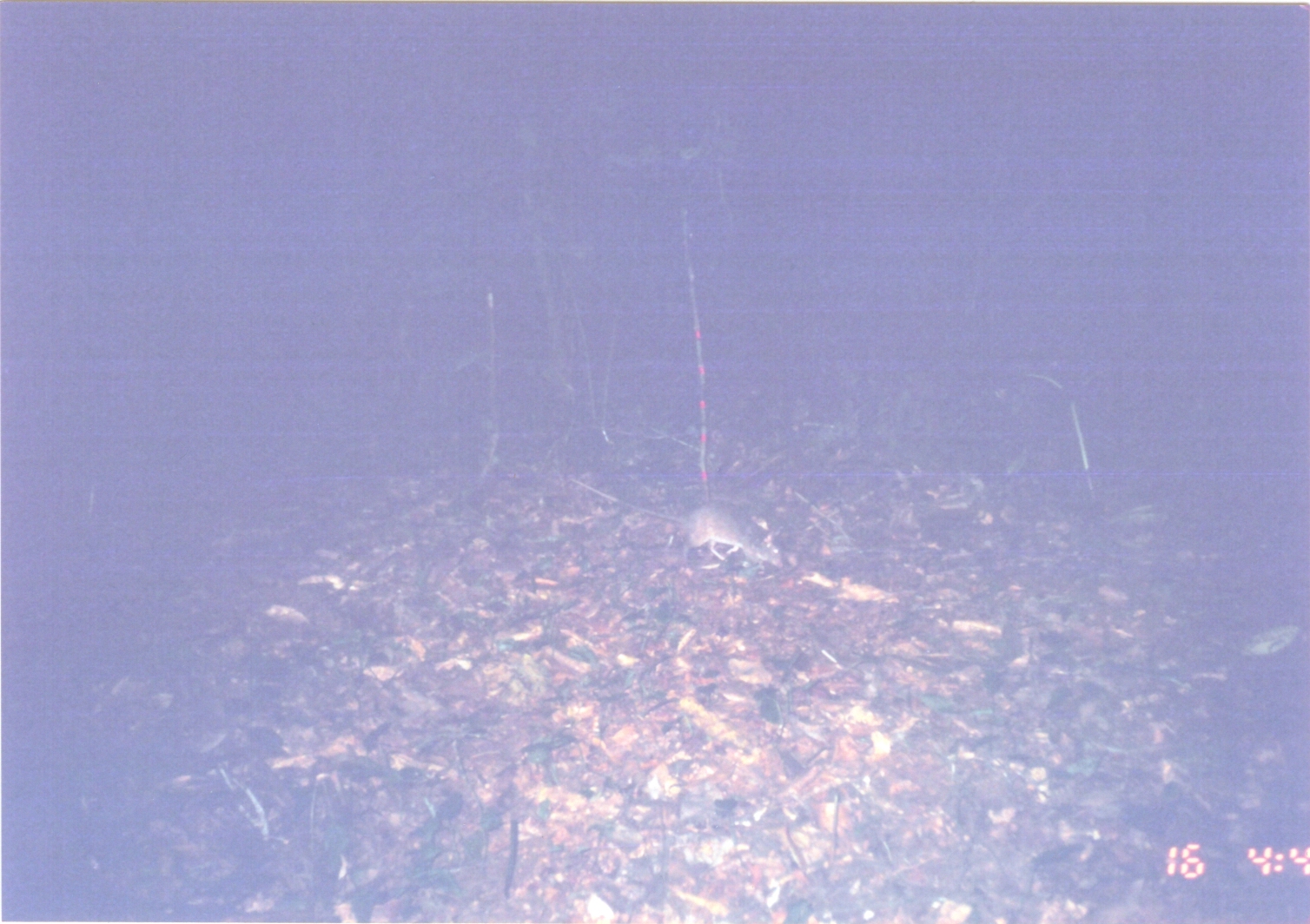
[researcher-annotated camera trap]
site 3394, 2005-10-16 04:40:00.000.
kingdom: Animalia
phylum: Chordata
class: Mammalia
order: Rodentia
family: Nesomyidae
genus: Cricetomys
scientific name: Cricetomys gambianus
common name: african giant pouched rat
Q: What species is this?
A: Cricetomys gambianus (african giant pouched rat).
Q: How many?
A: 1.